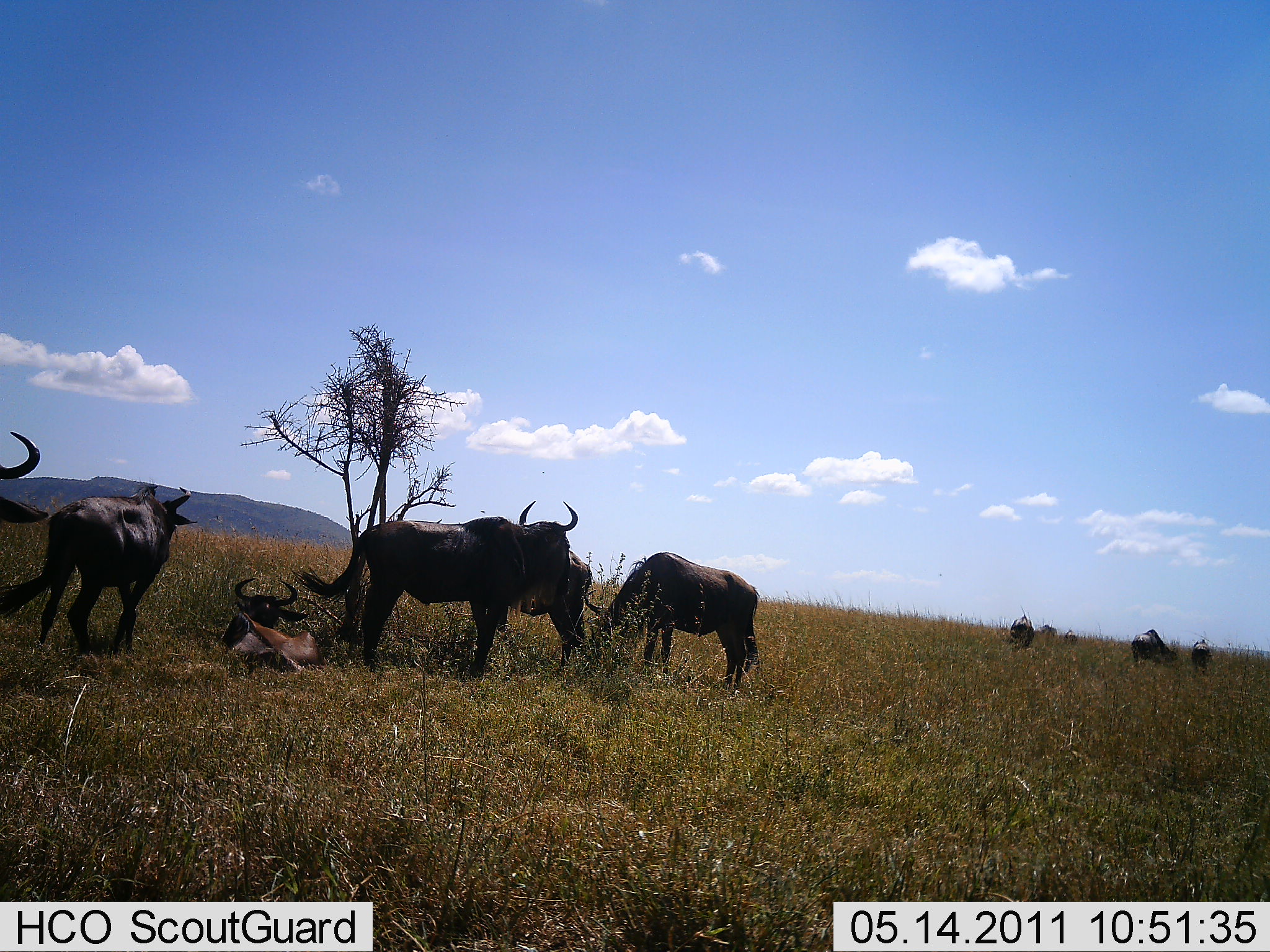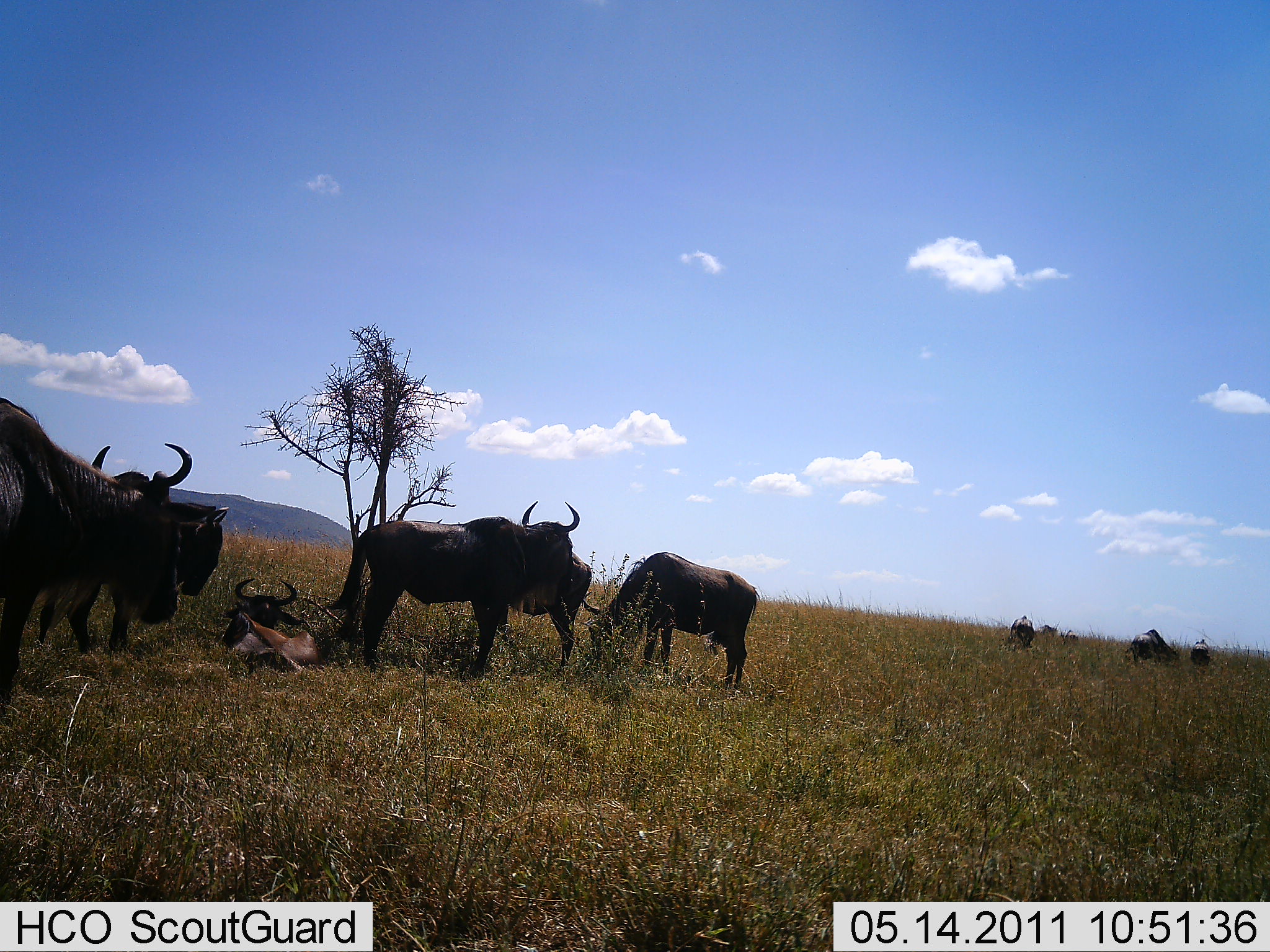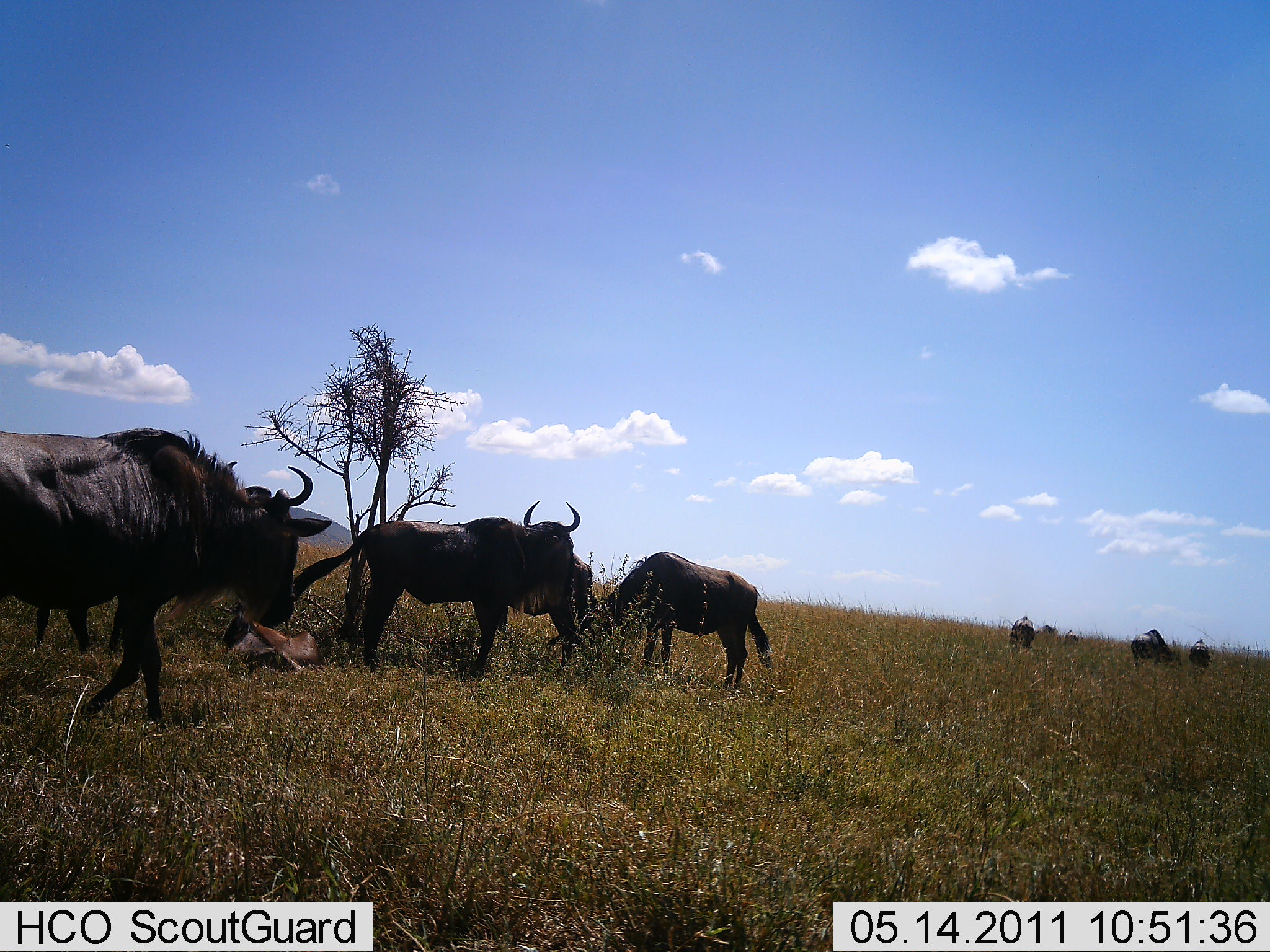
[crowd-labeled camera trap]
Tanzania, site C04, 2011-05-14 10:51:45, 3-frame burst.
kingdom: Animalia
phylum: Chordata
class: Mammalia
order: Artiodactyla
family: Bovidae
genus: Connochaetes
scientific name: Connochaetes taurinus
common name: blue wildebeest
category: wildebeest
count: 10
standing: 73%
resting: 55%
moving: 64%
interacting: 9%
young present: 9%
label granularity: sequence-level